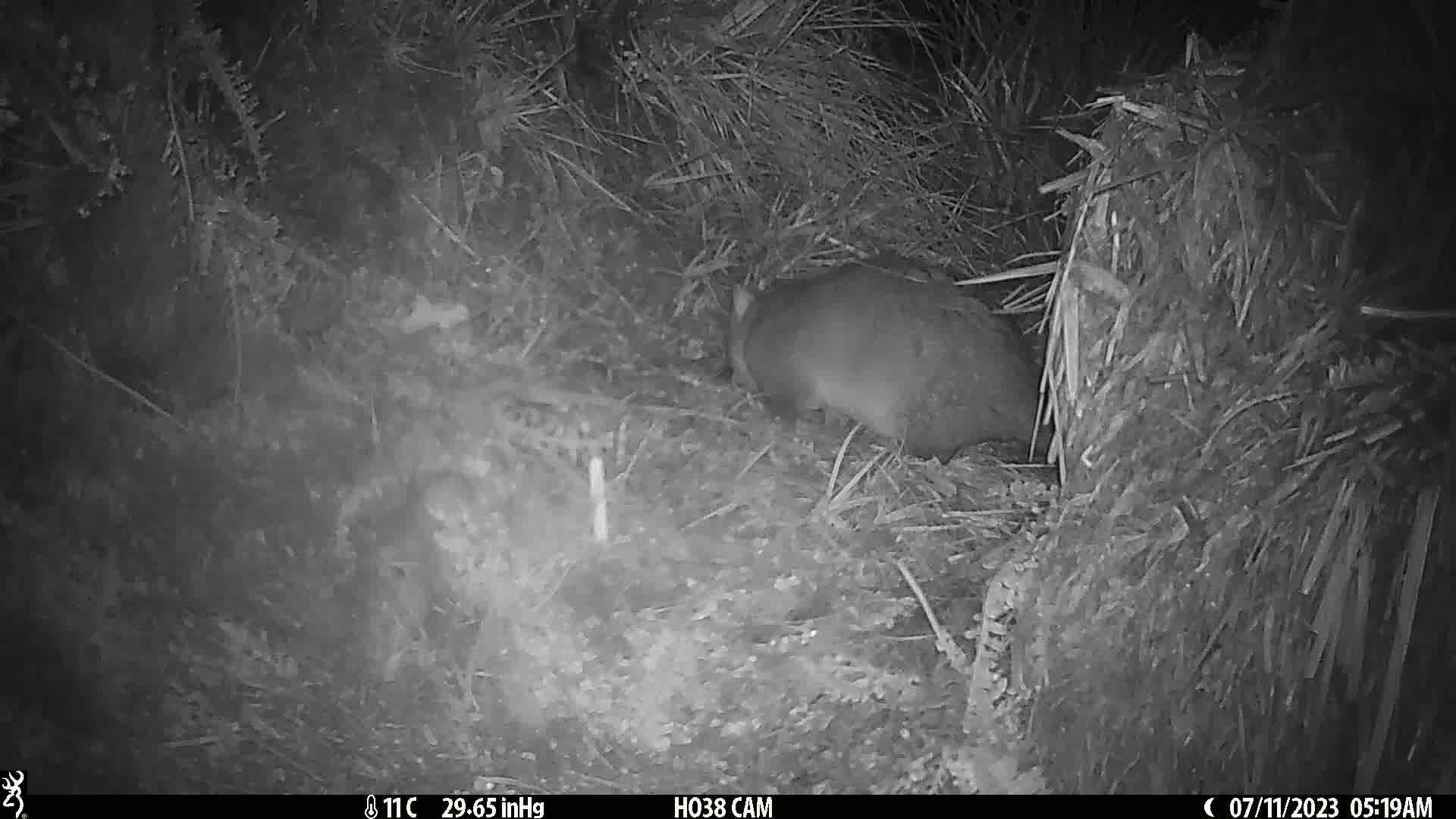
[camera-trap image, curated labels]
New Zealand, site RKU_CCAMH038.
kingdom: Animalia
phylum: Chordata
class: Mammalia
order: Diprotodontia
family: Phalangeridae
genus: Trichosurus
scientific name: Trichosurus vulpecula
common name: common brushtail possum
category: possum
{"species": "possum (common brushtail possum) (Trichosurus vulpecula)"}